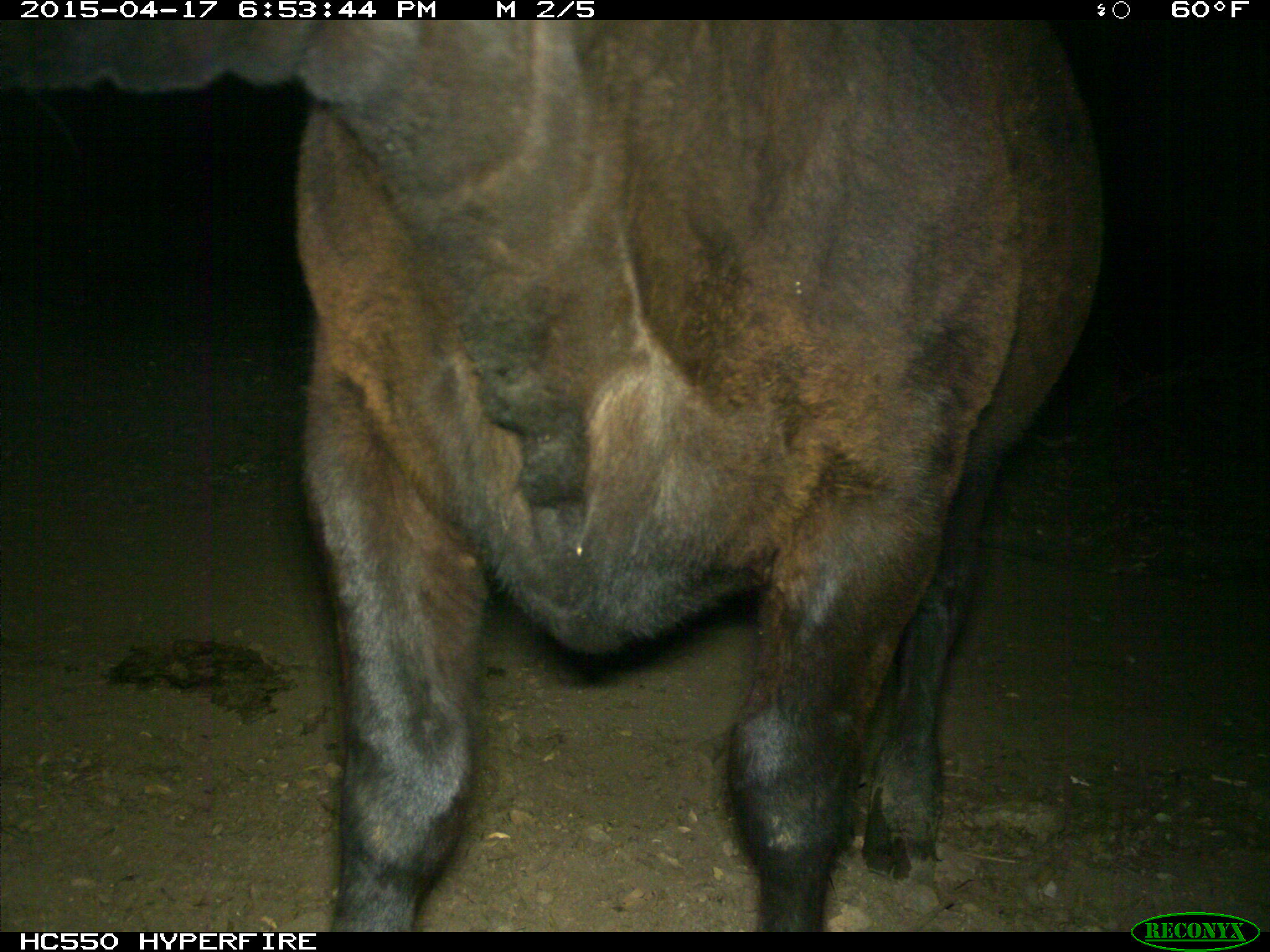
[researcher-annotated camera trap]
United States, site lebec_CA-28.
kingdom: Animalia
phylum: Chordata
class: Mammalia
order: Artiodactyla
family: Bovidae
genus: Bos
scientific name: Bos taurus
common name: domestic cow